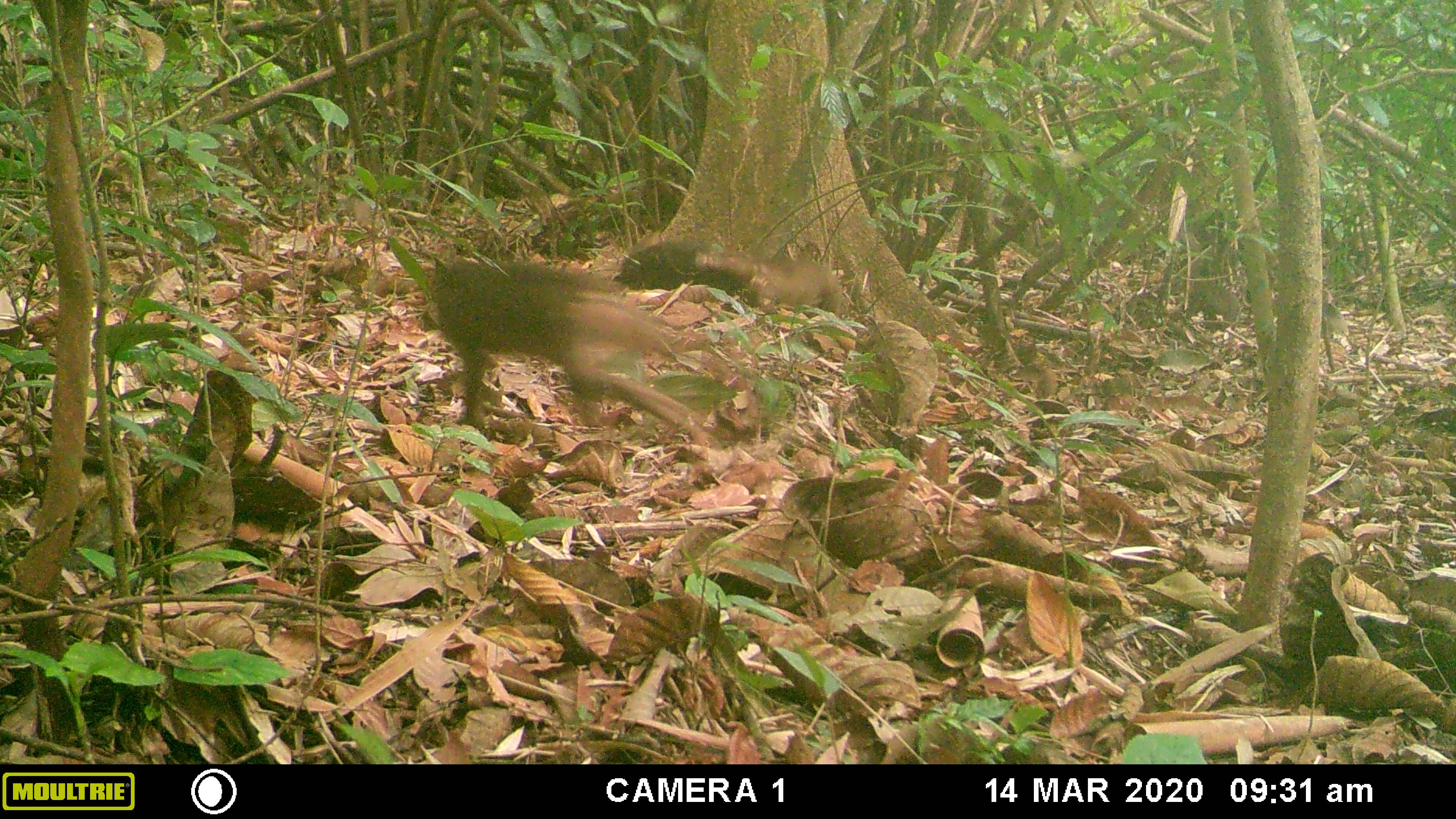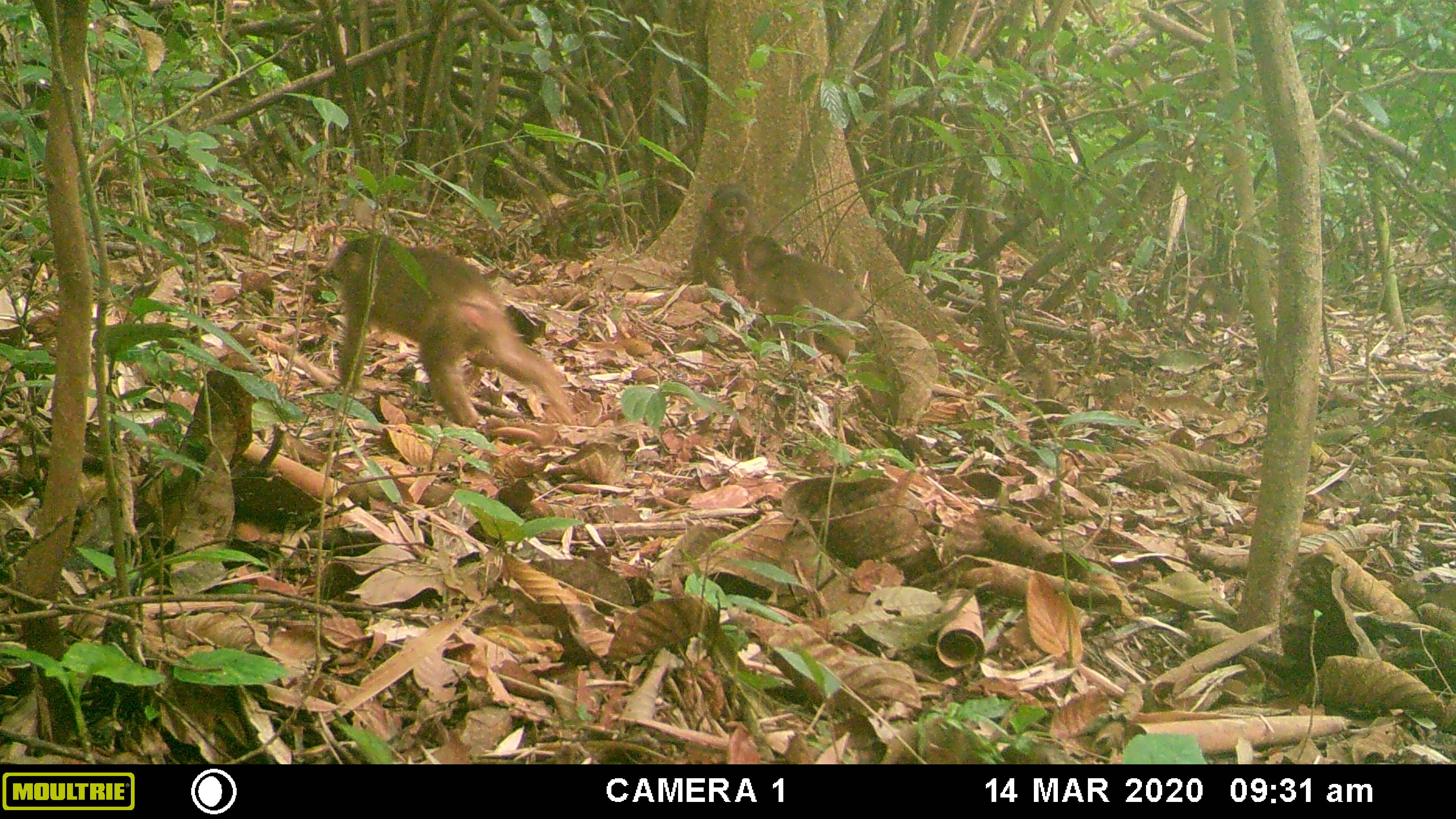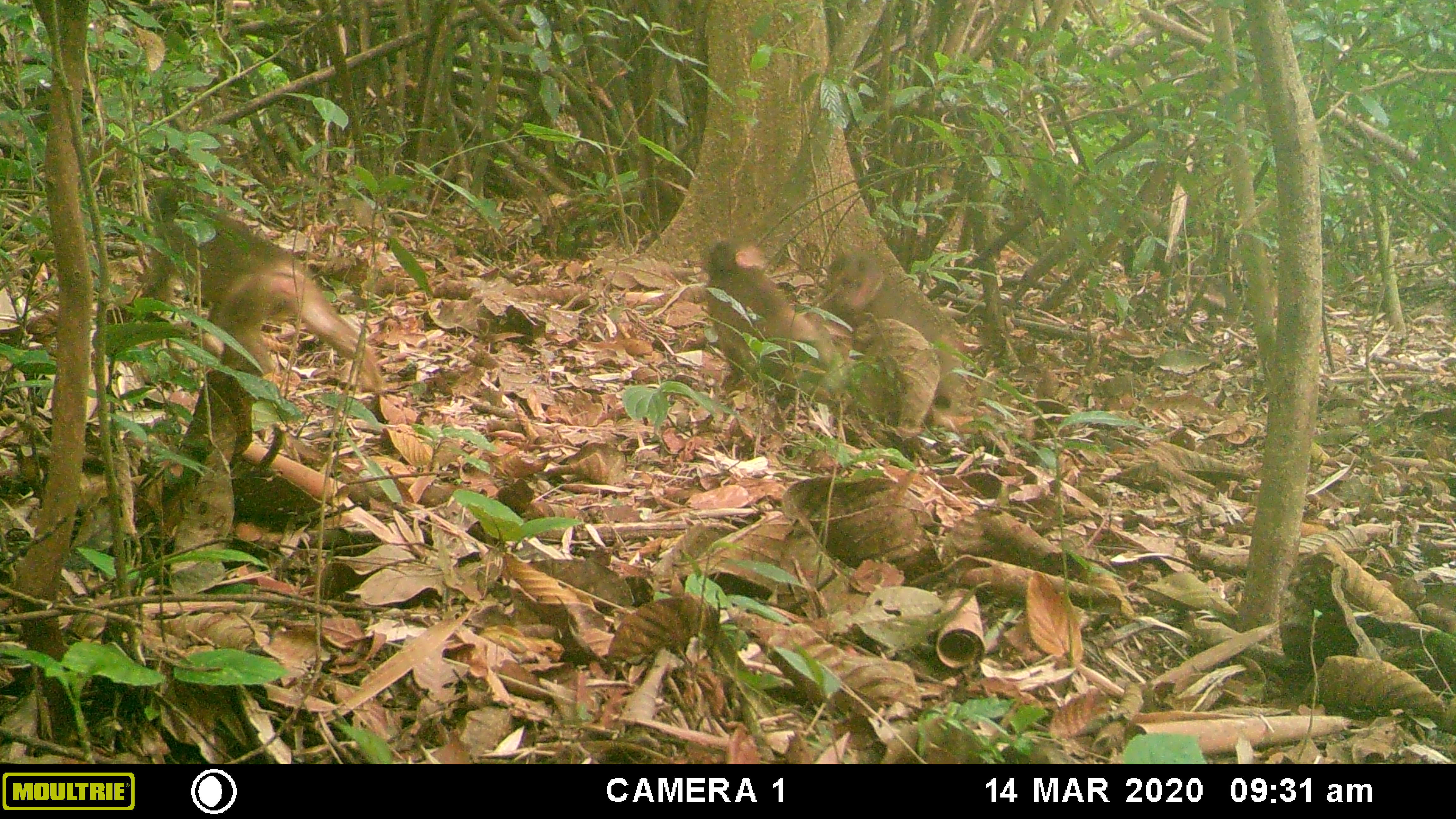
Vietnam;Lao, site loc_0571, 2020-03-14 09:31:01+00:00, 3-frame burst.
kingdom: Animalia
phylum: Chordata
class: Mammalia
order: Primates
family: Cercopithecidae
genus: Macaca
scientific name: Macaca arctoides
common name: stump-tailed macaque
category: stump tailed macaque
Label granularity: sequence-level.